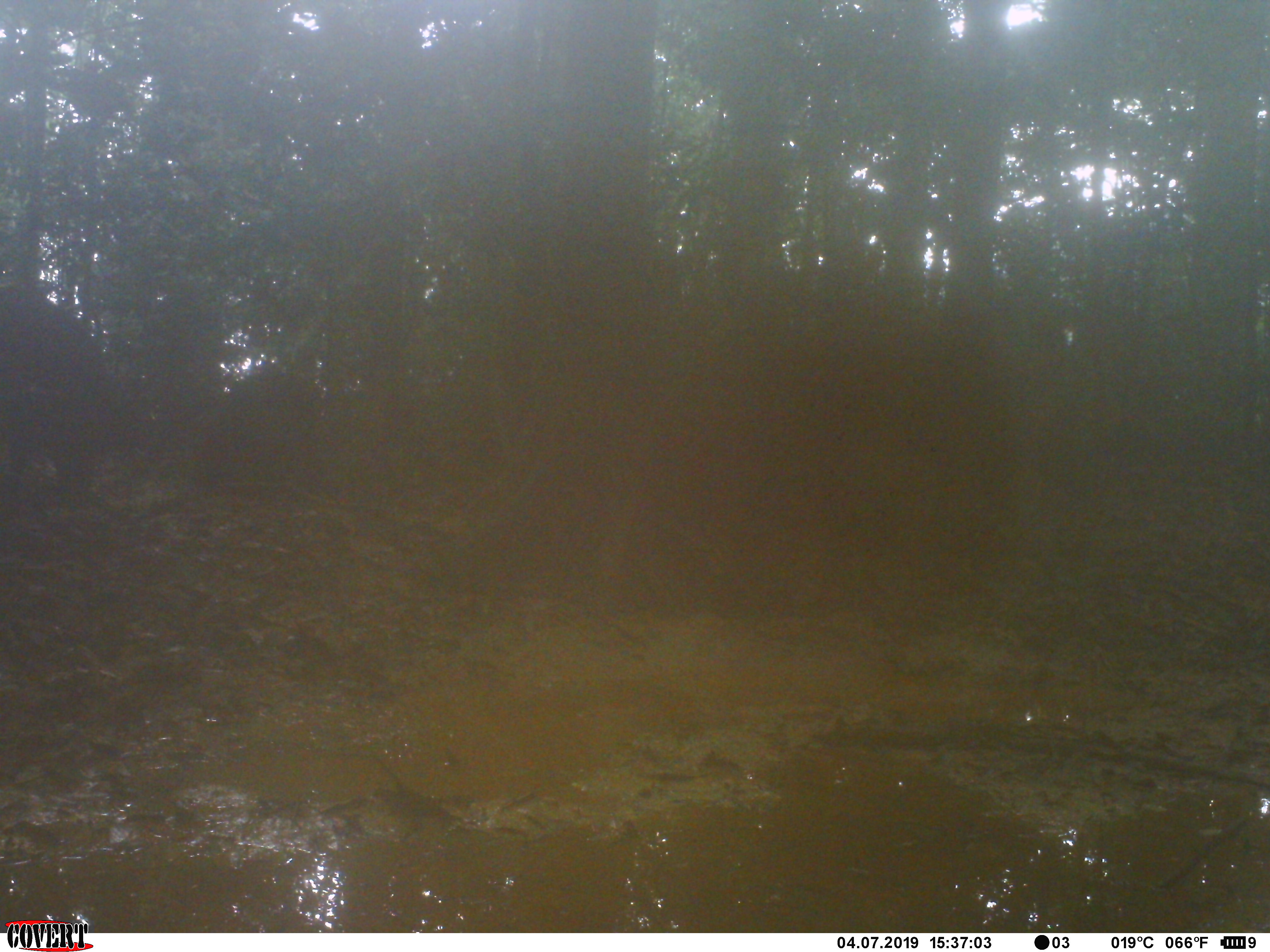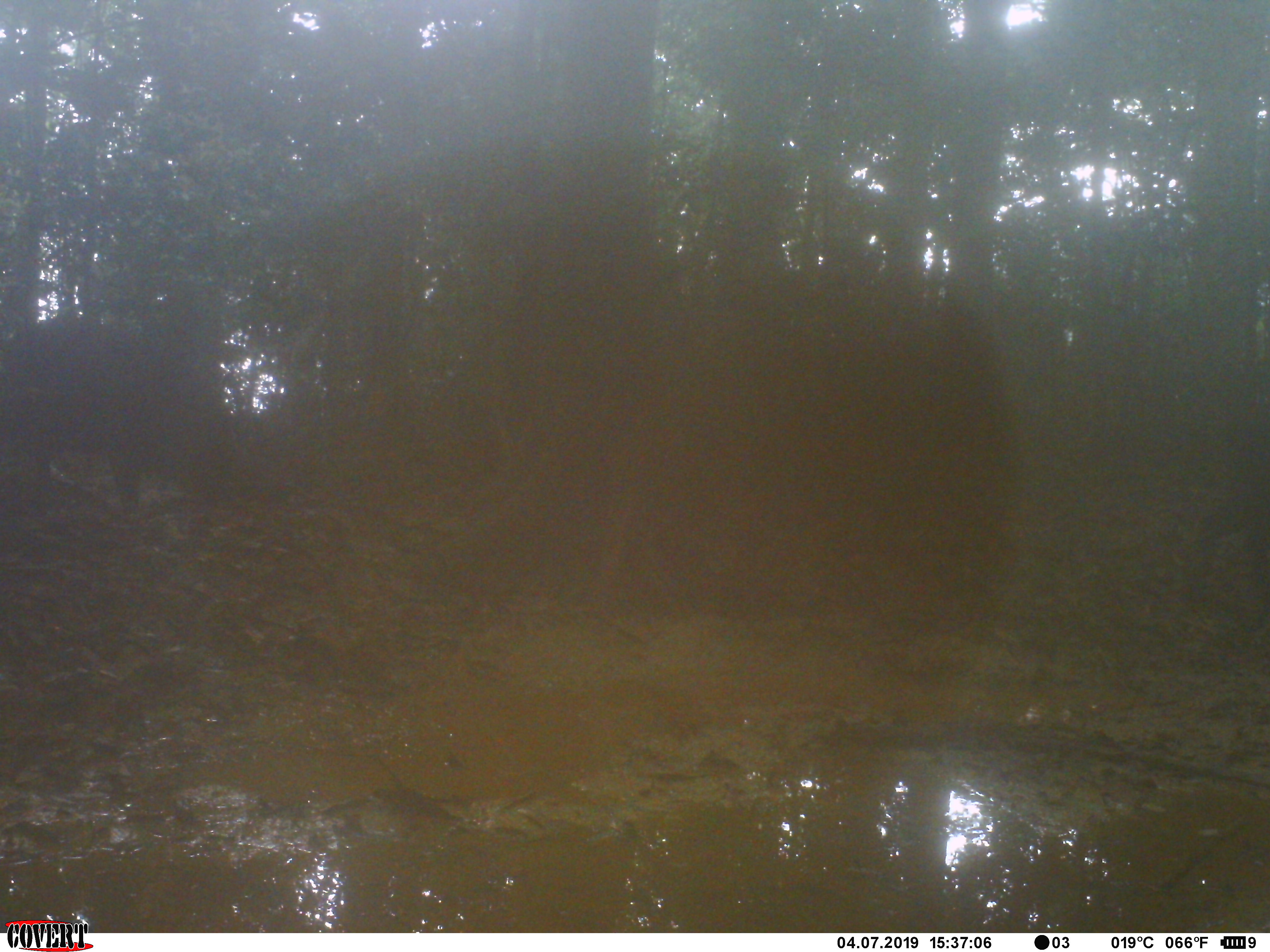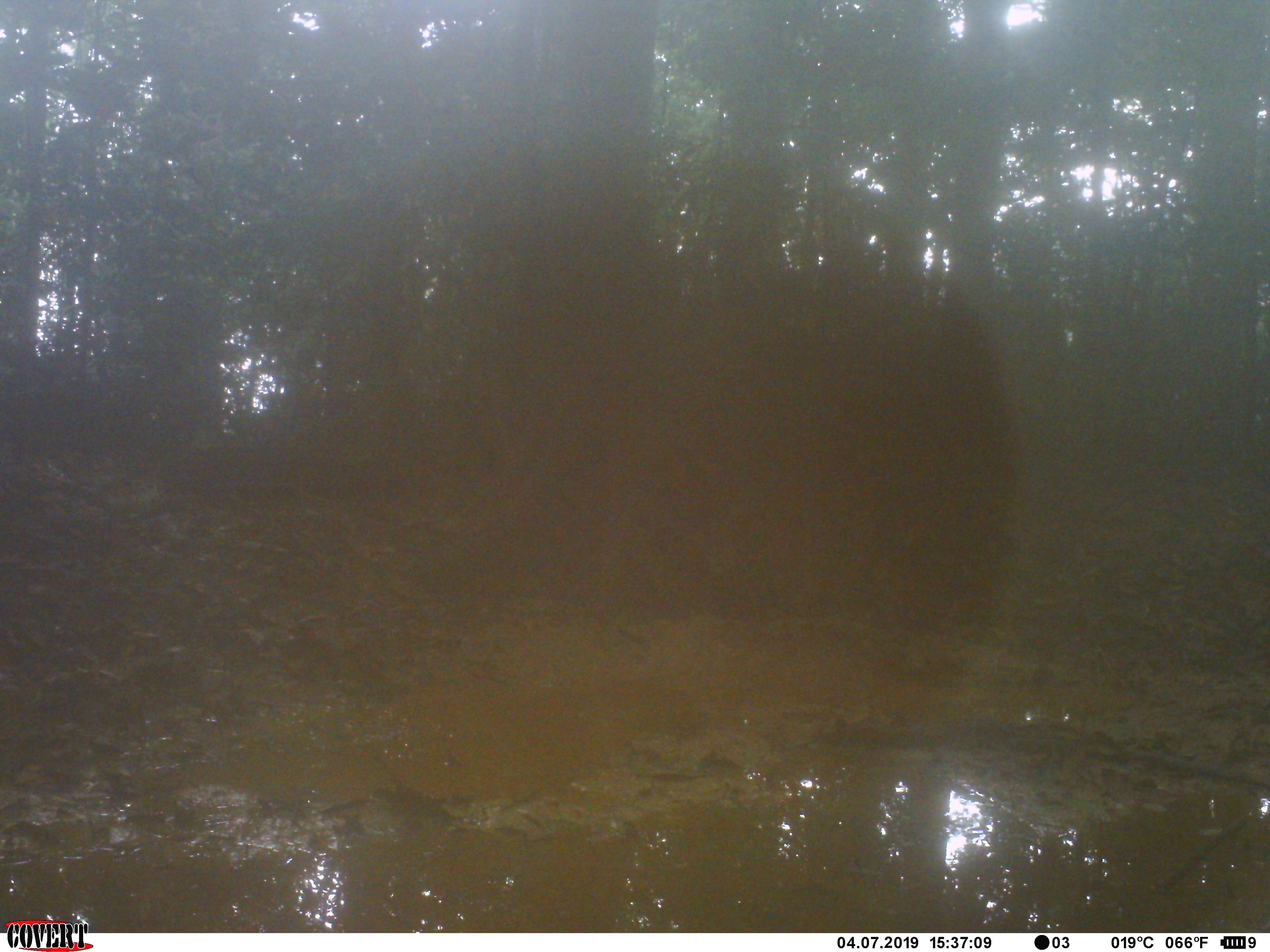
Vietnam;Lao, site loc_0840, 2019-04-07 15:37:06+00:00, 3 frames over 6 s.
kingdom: Animalia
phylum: Chordata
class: Mammalia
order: Artiodactyla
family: Suidae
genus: Sus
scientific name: Sus scrofa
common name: eurasian wild pig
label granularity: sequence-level